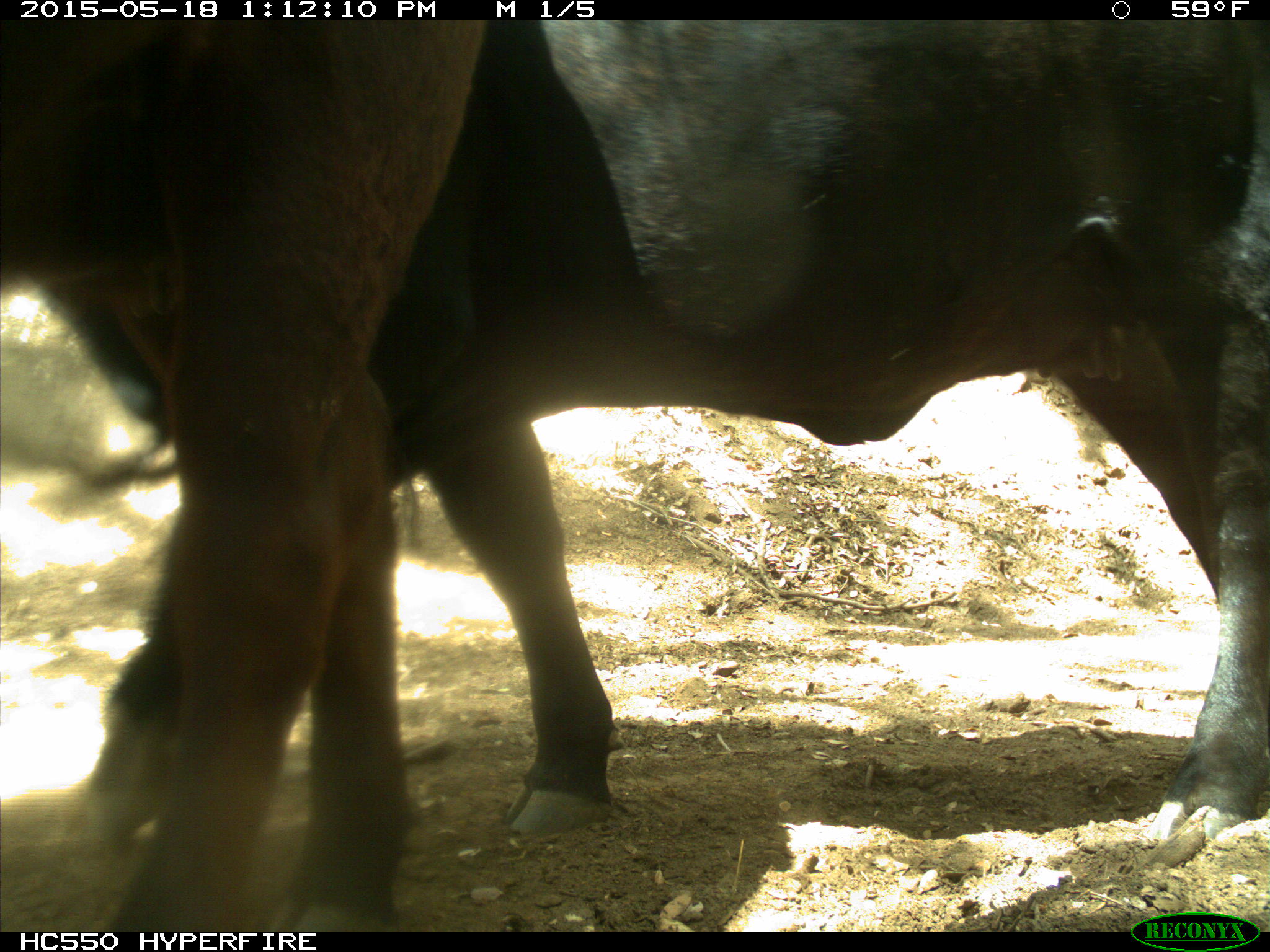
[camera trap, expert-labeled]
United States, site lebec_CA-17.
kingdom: Animalia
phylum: Chordata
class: Mammalia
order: Artiodactyla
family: Bovidae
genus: Bos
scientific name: Bos taurus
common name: domestic cow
Bos taurus (domestic cow).